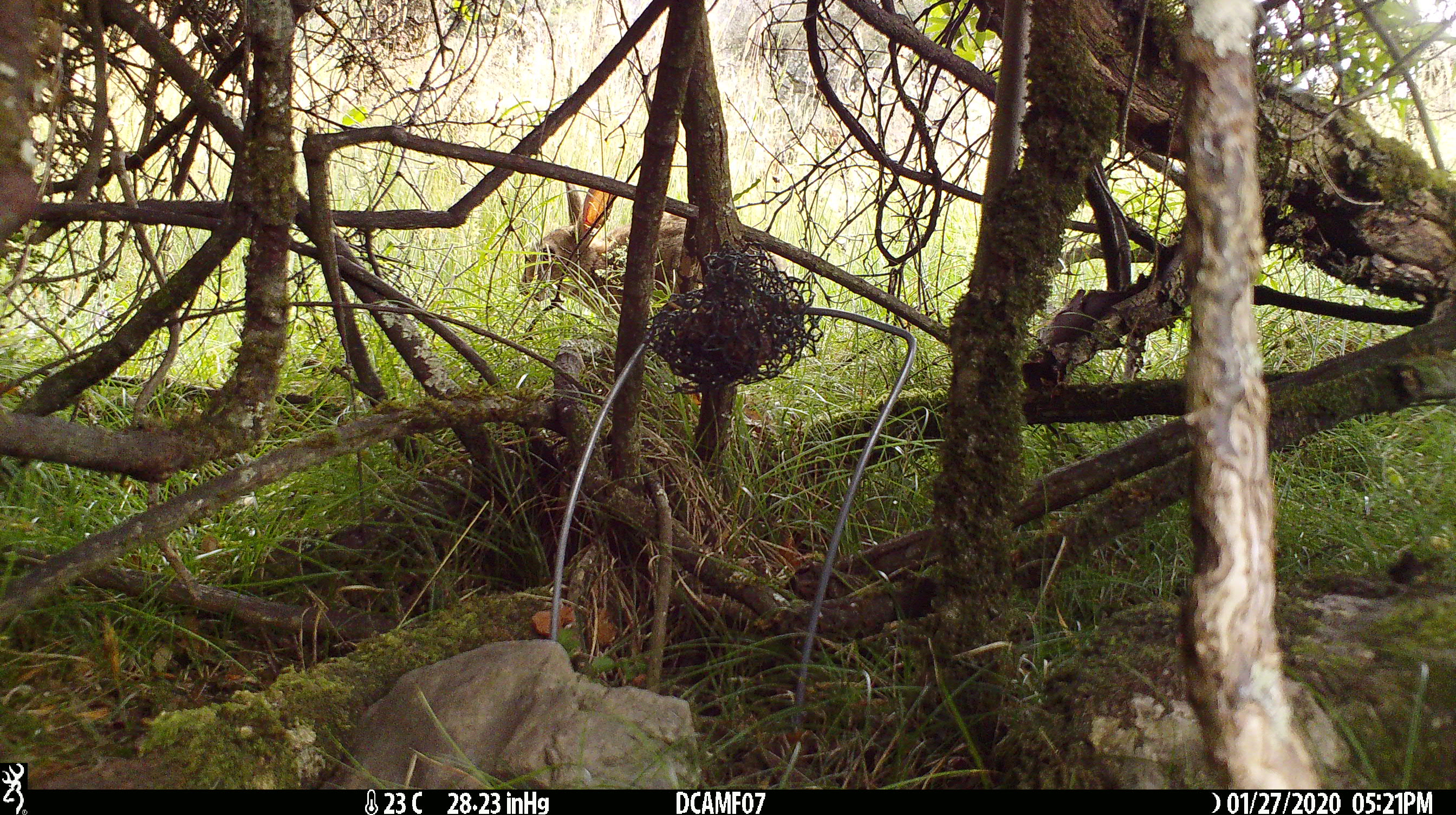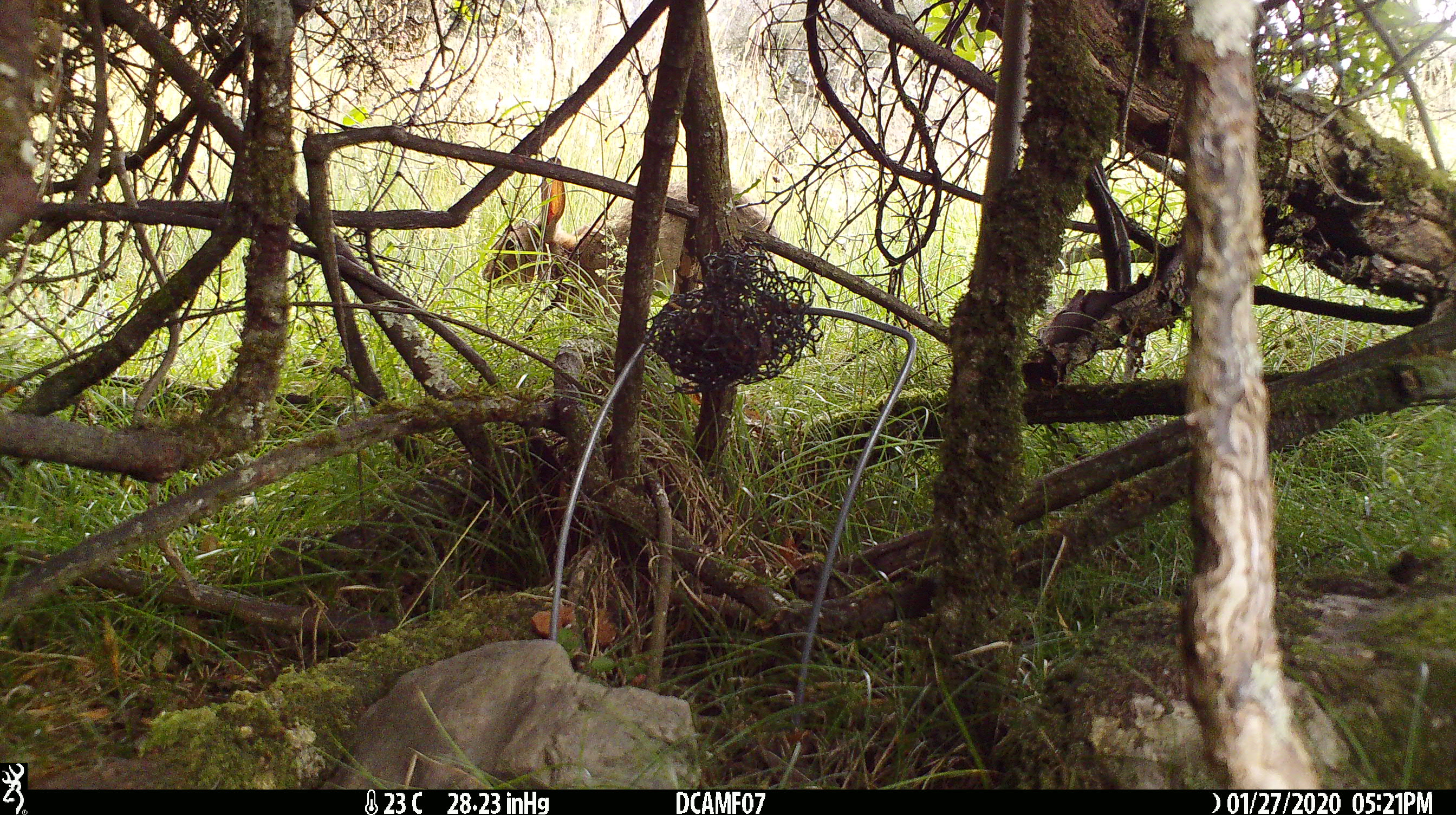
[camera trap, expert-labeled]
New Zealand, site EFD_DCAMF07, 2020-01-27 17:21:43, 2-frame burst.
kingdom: Animalia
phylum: Chordata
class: Mammalia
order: Lagomorpha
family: Leporidae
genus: Oryctolagus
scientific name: Oryctolagus cuniculus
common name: european rabbit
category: rabbit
Rabbit (european rabbit) (Oryctolagus cuniculus).